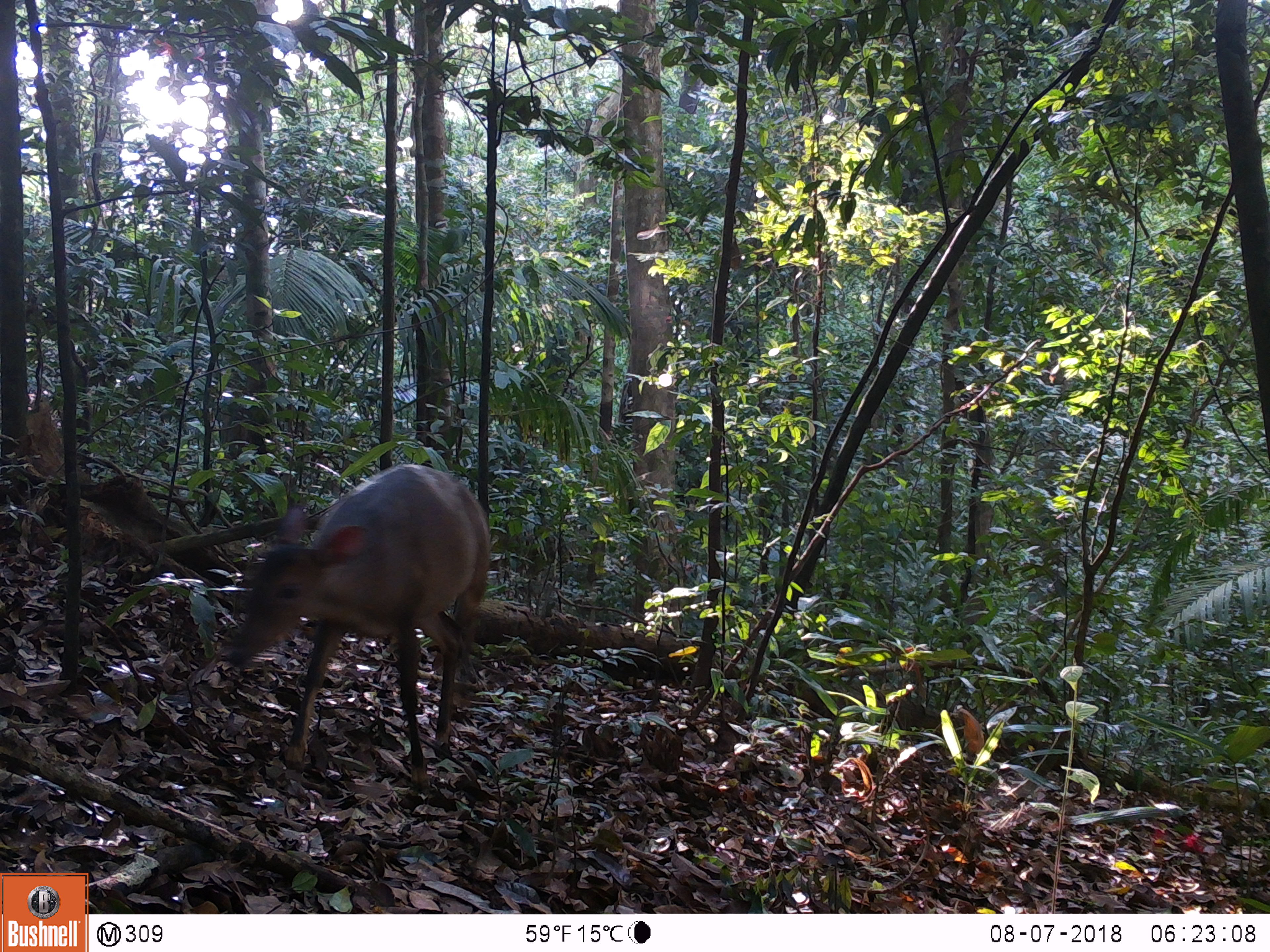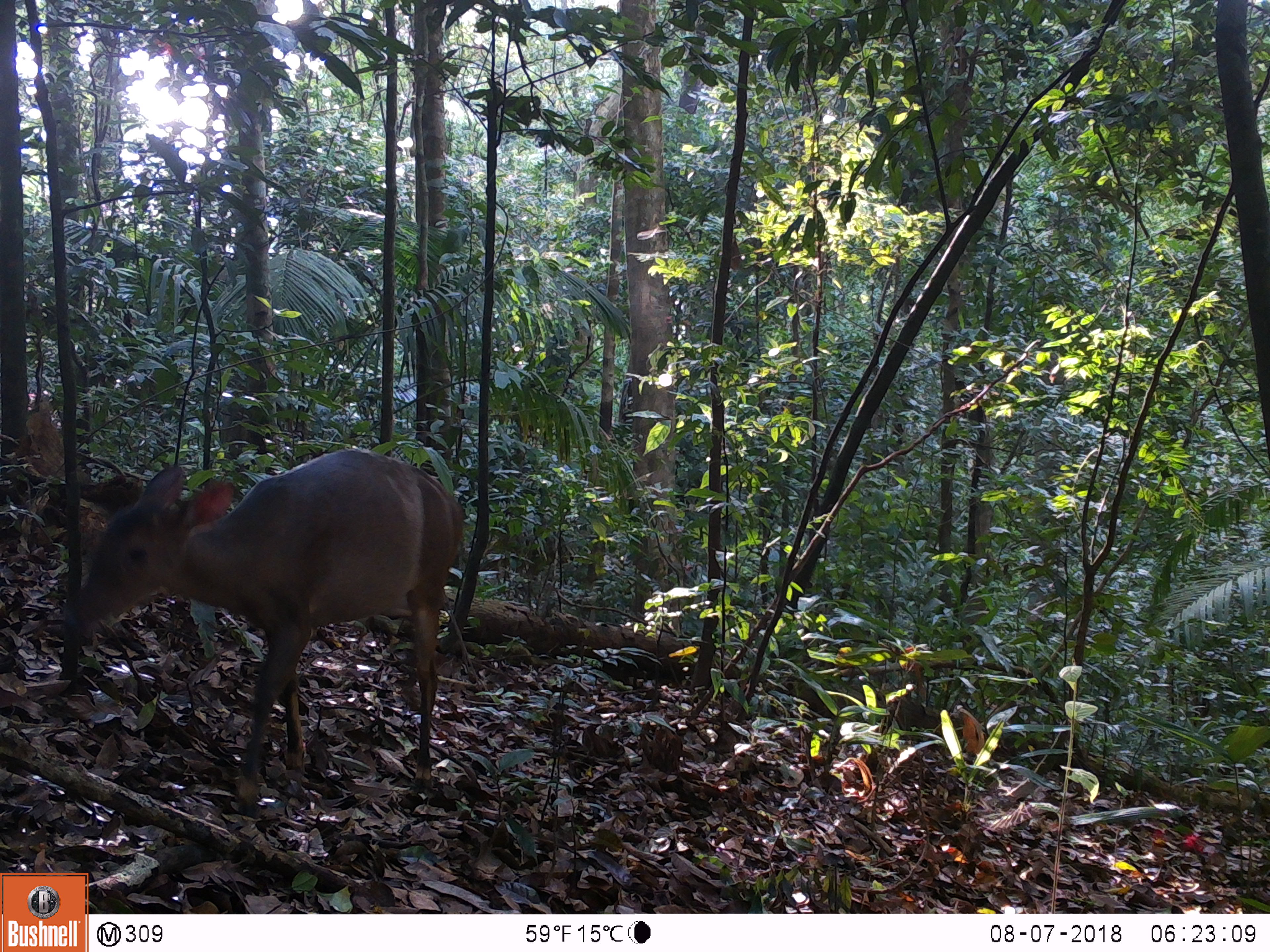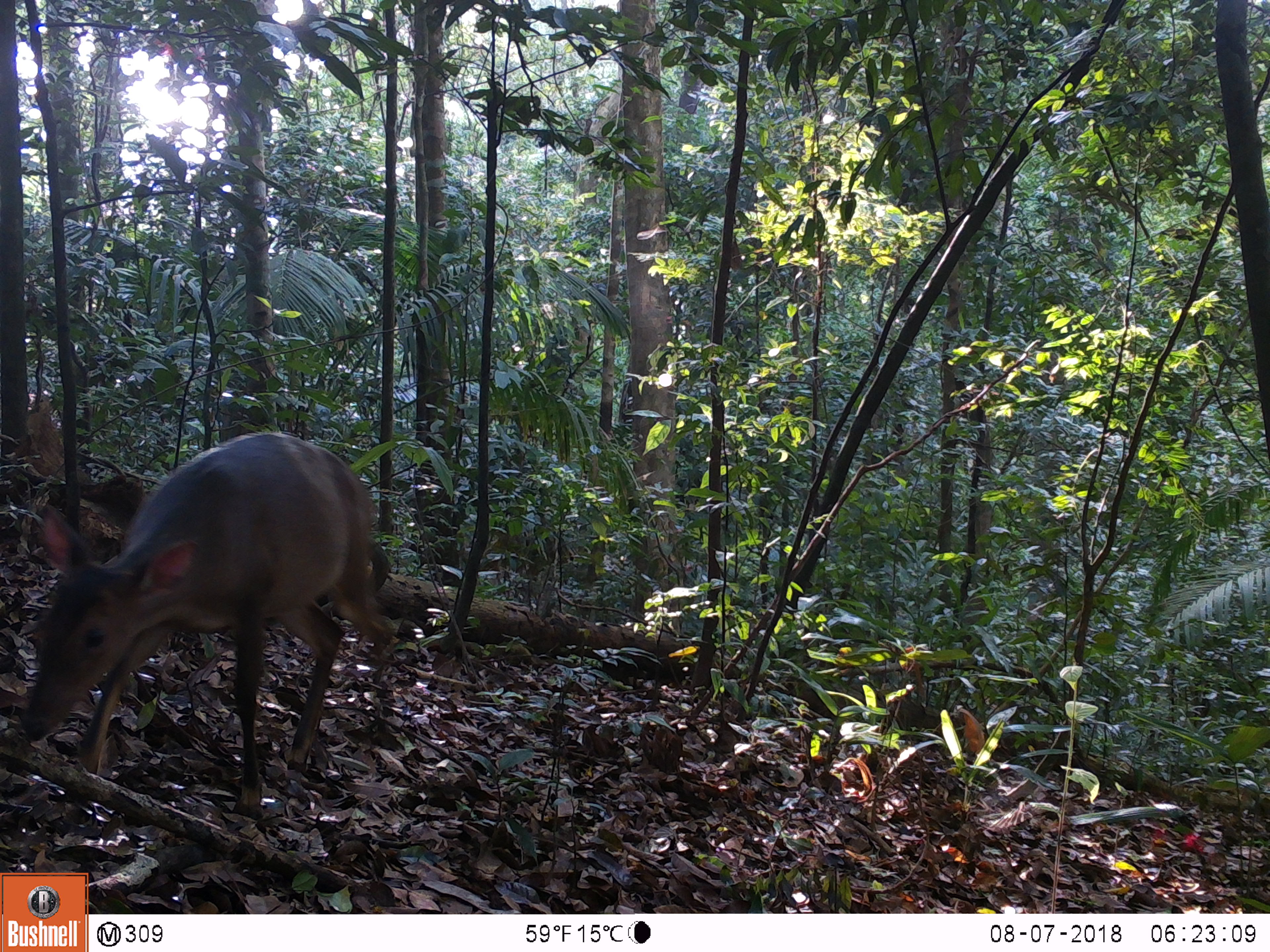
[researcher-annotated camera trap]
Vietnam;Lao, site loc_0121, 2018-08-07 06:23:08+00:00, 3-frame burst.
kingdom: Animalia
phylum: Chordata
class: Mammalia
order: Artiodactyla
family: Cervidae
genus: Muntiacus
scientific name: Muntiacus vuquangensis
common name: large-antlered muntjac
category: large antlered muntjac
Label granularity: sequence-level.